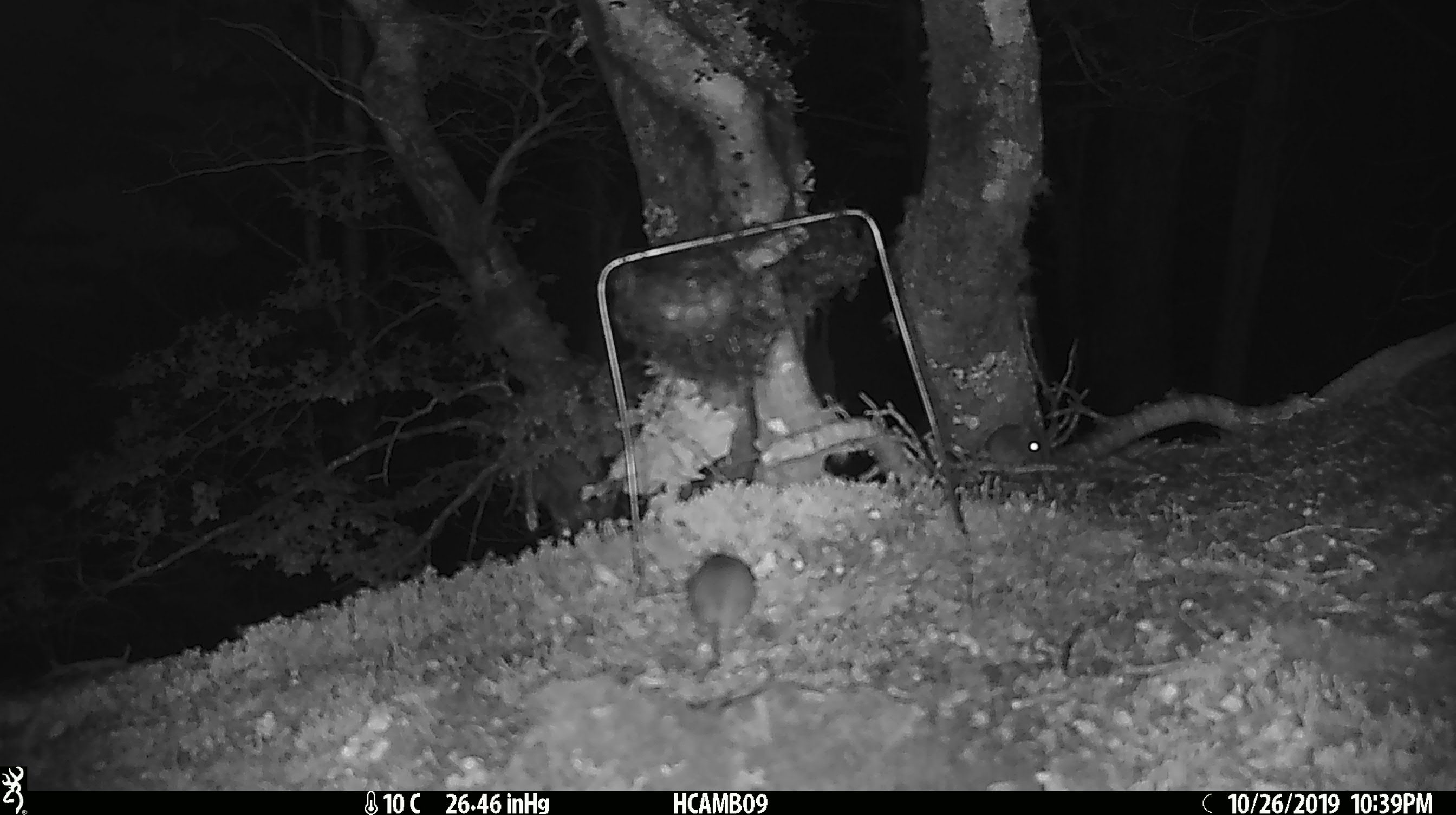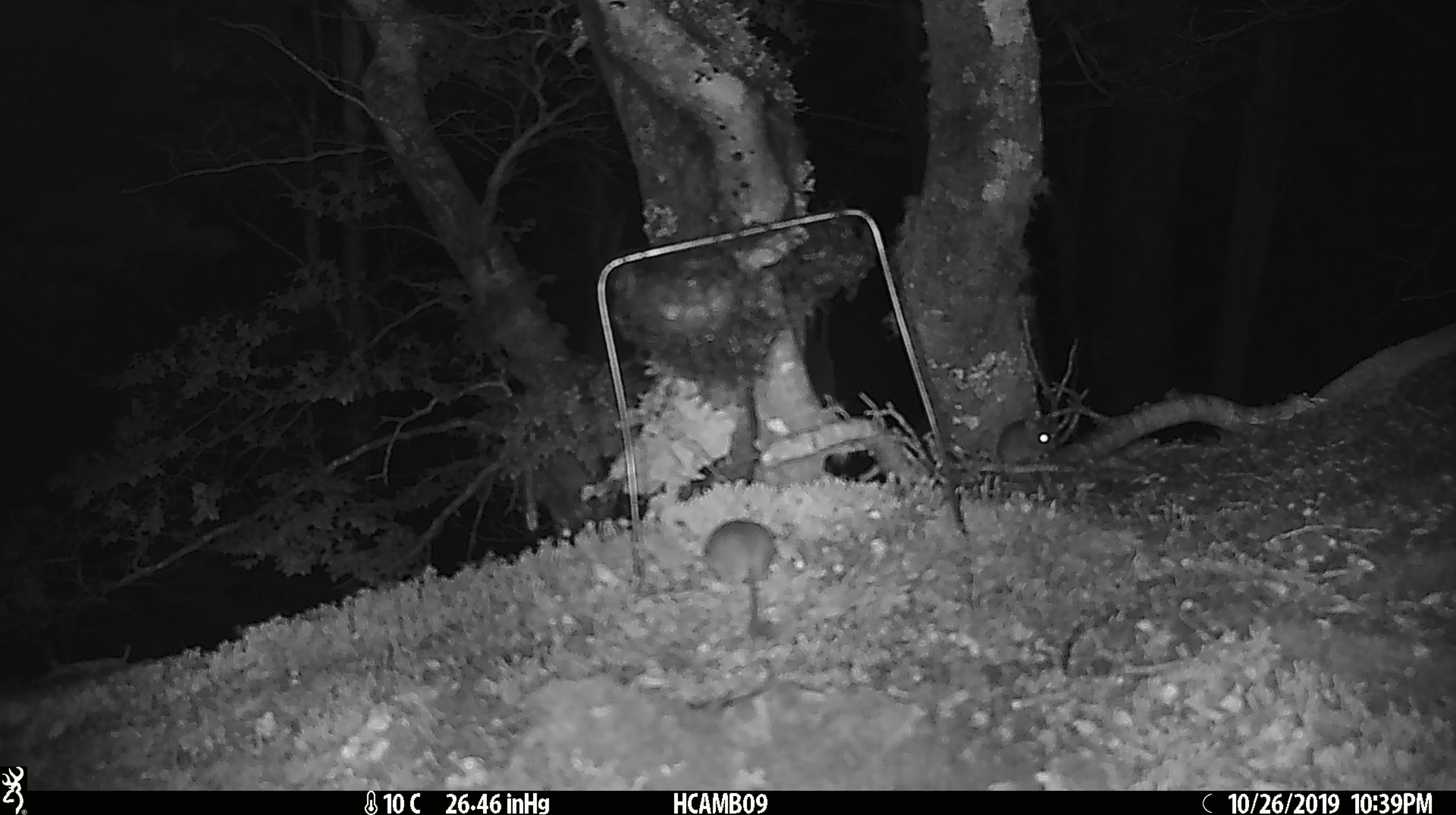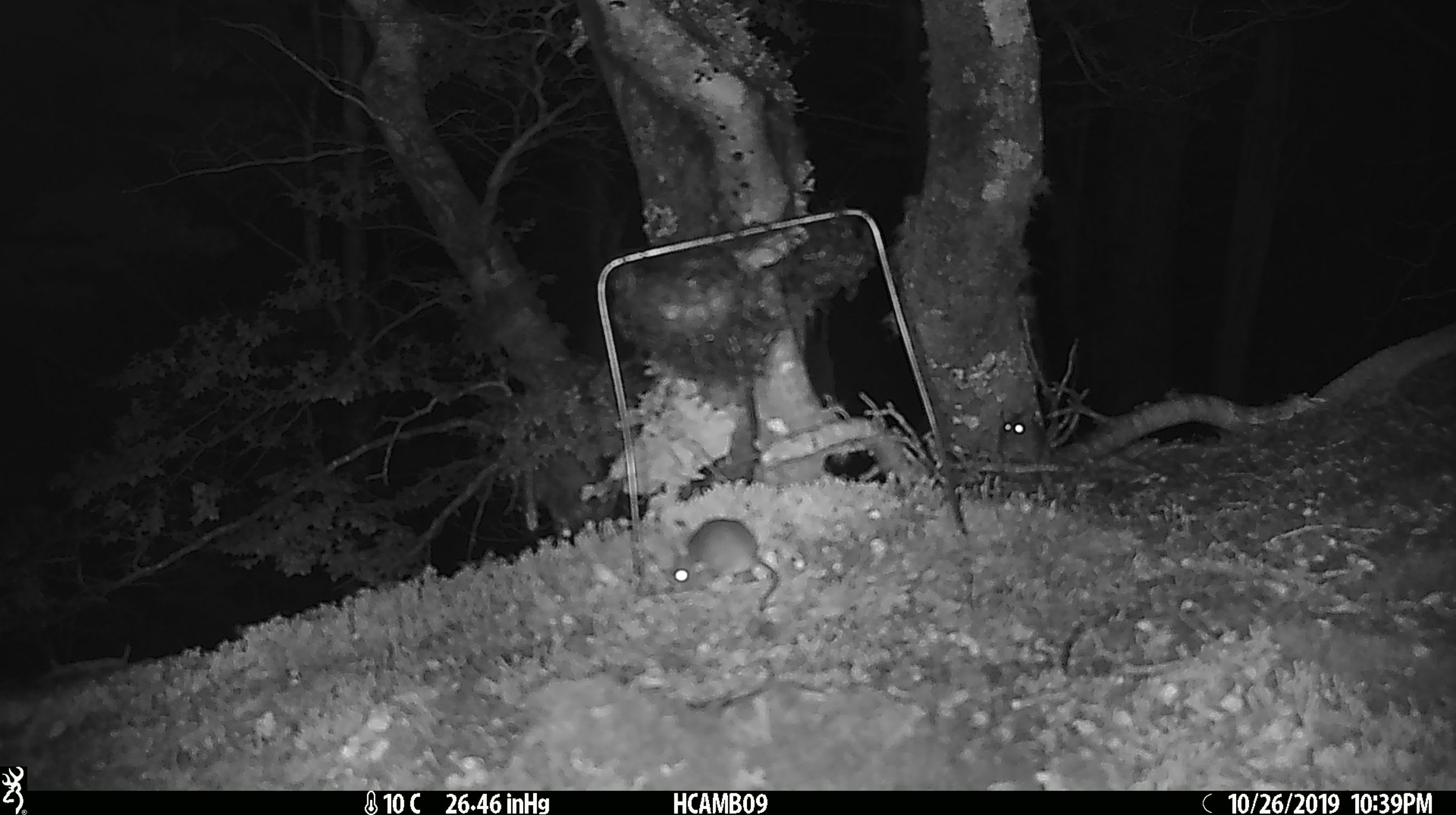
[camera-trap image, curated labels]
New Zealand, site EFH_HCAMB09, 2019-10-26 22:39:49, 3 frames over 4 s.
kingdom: Animalia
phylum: Chordata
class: Mammalia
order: Rodentia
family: Muridae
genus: Mus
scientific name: Mus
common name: mouse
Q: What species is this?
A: Mouse (Mus).